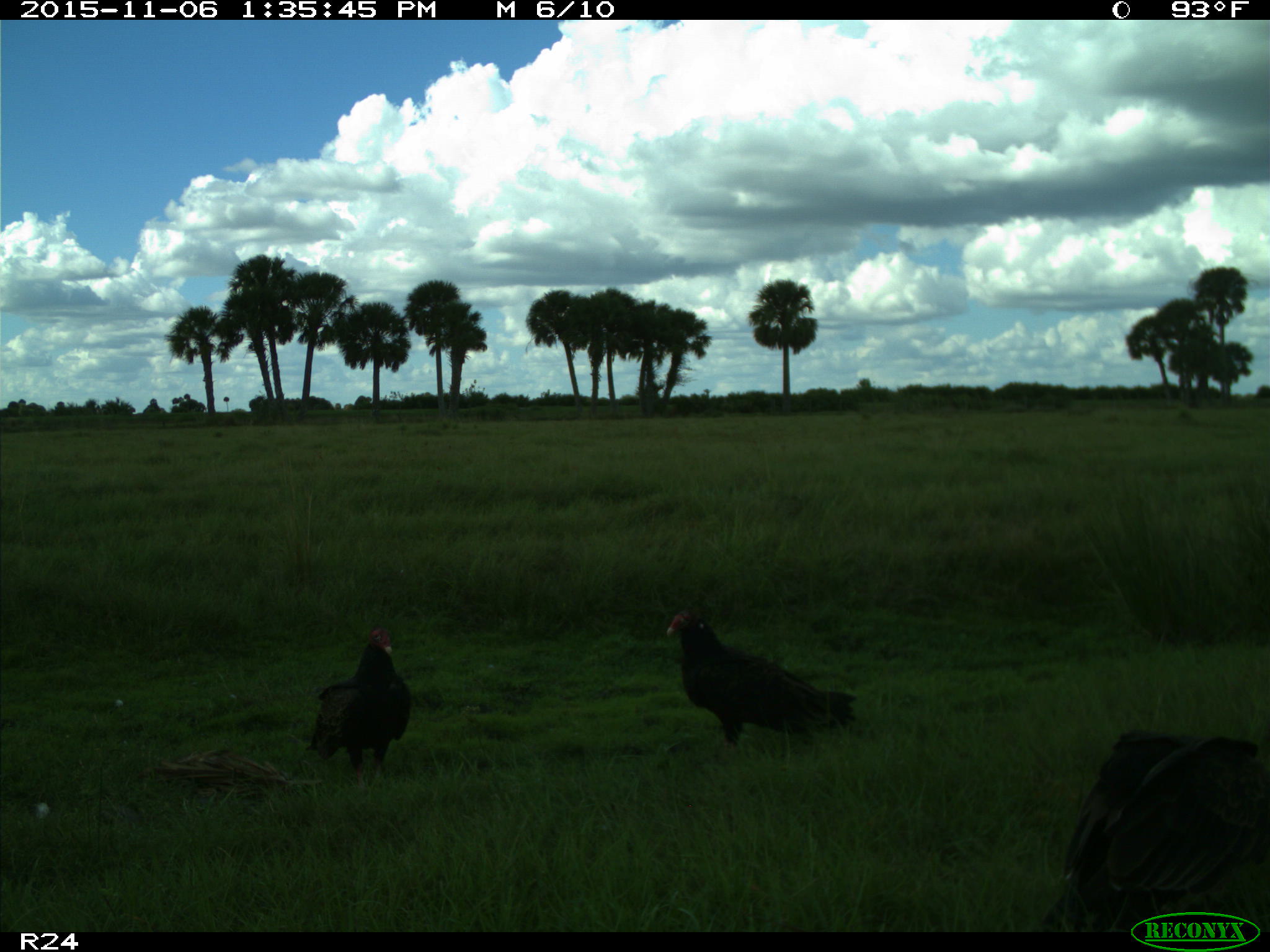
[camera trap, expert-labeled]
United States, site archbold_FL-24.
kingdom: Animalia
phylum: Chordata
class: Aves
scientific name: Aves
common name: birds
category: unidentified bird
Unidentified bird (birds) (Aves).